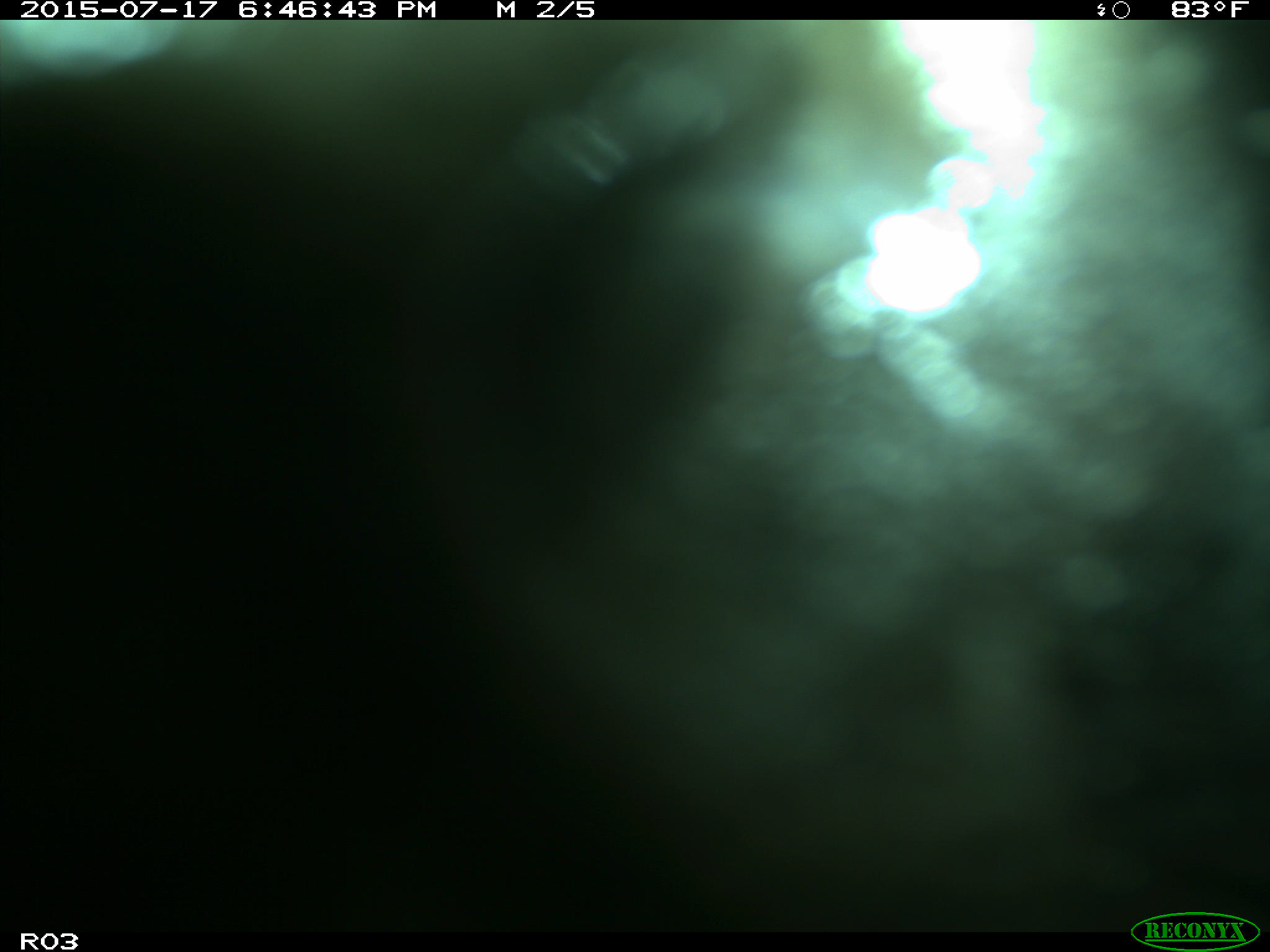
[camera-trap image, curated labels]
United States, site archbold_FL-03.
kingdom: Animalia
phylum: Chordata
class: Mammalia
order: Artiodactyla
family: Bovidae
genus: Bos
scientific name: Bos taurus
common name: domestic cow